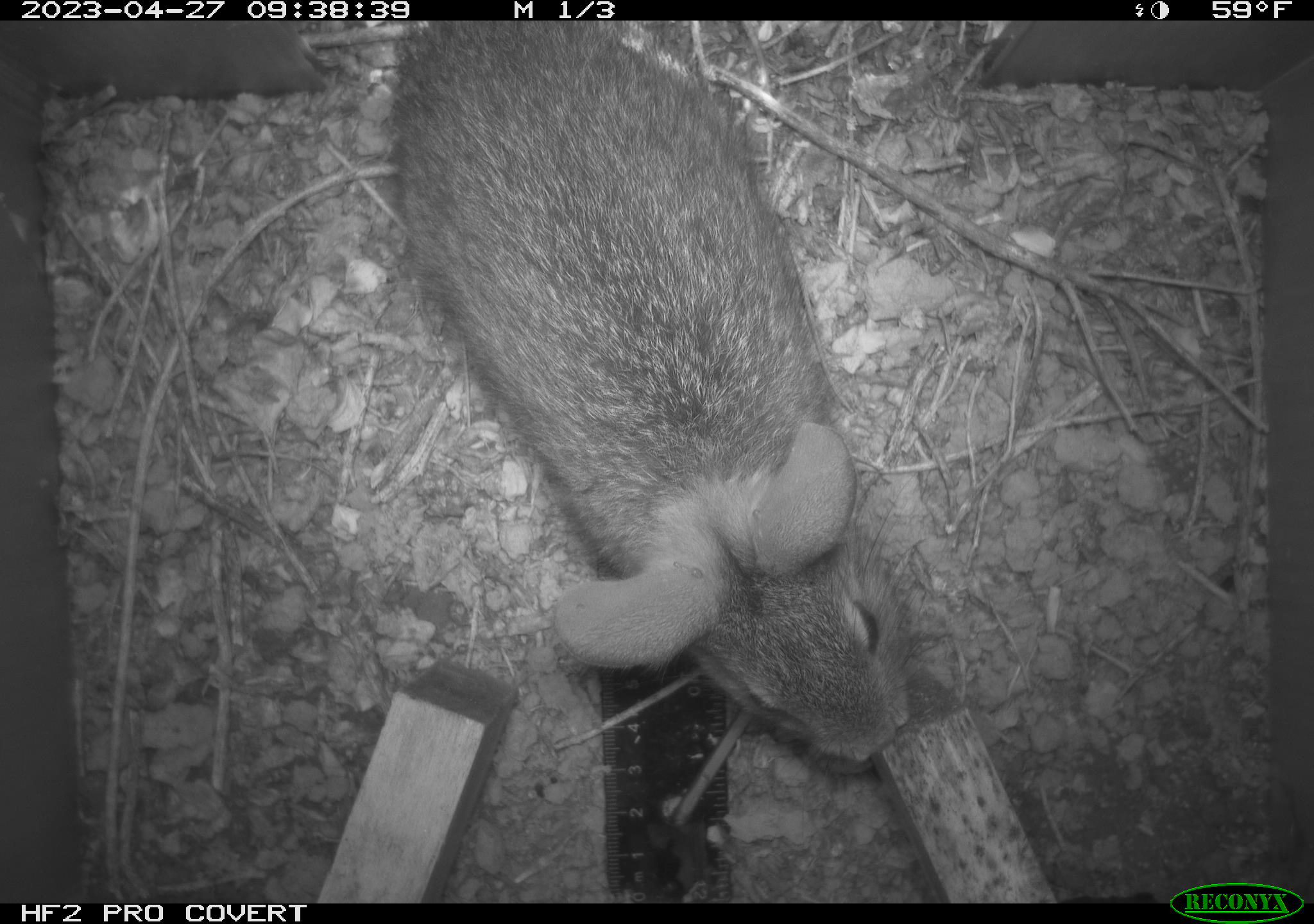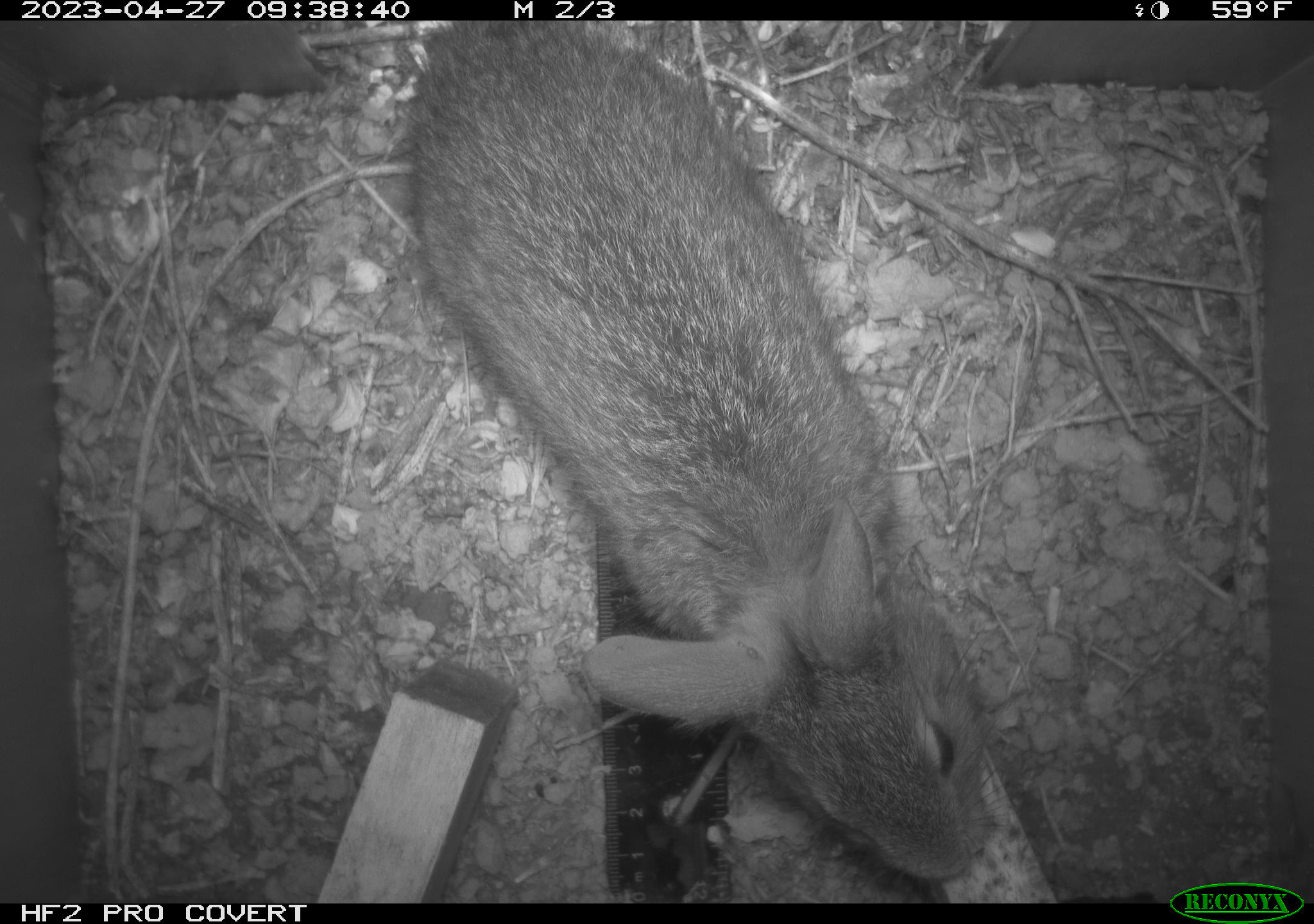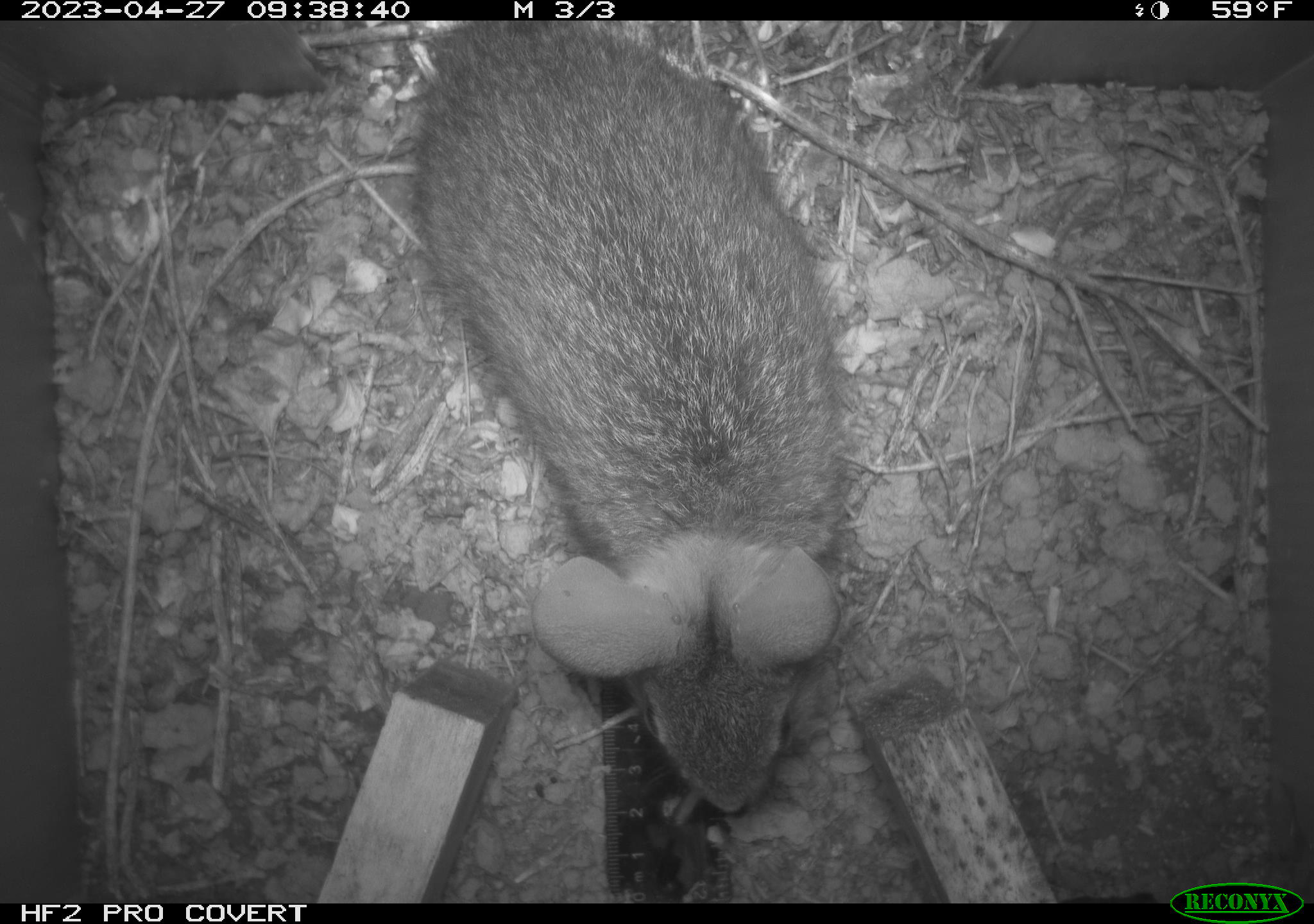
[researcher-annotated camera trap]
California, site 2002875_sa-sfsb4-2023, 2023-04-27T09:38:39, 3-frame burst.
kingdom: Animalia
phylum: Chordata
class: Mammalia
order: Lagomorpha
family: Leporidae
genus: Sylvilagus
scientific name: Sylvilagus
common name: cottontail rabbits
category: sylvilagus species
Sylvilagus species (cottontail rabbits) (Sylvilagus).